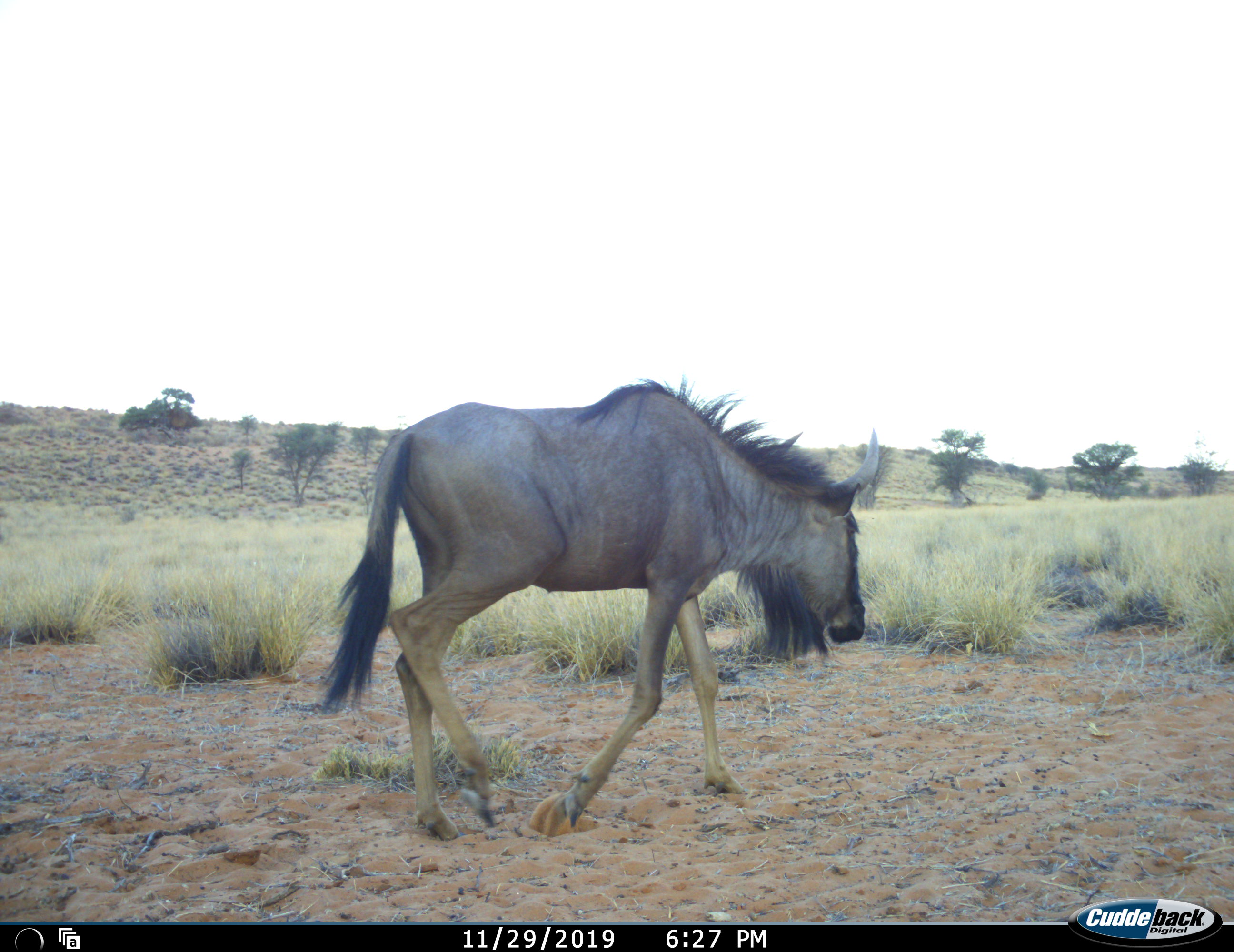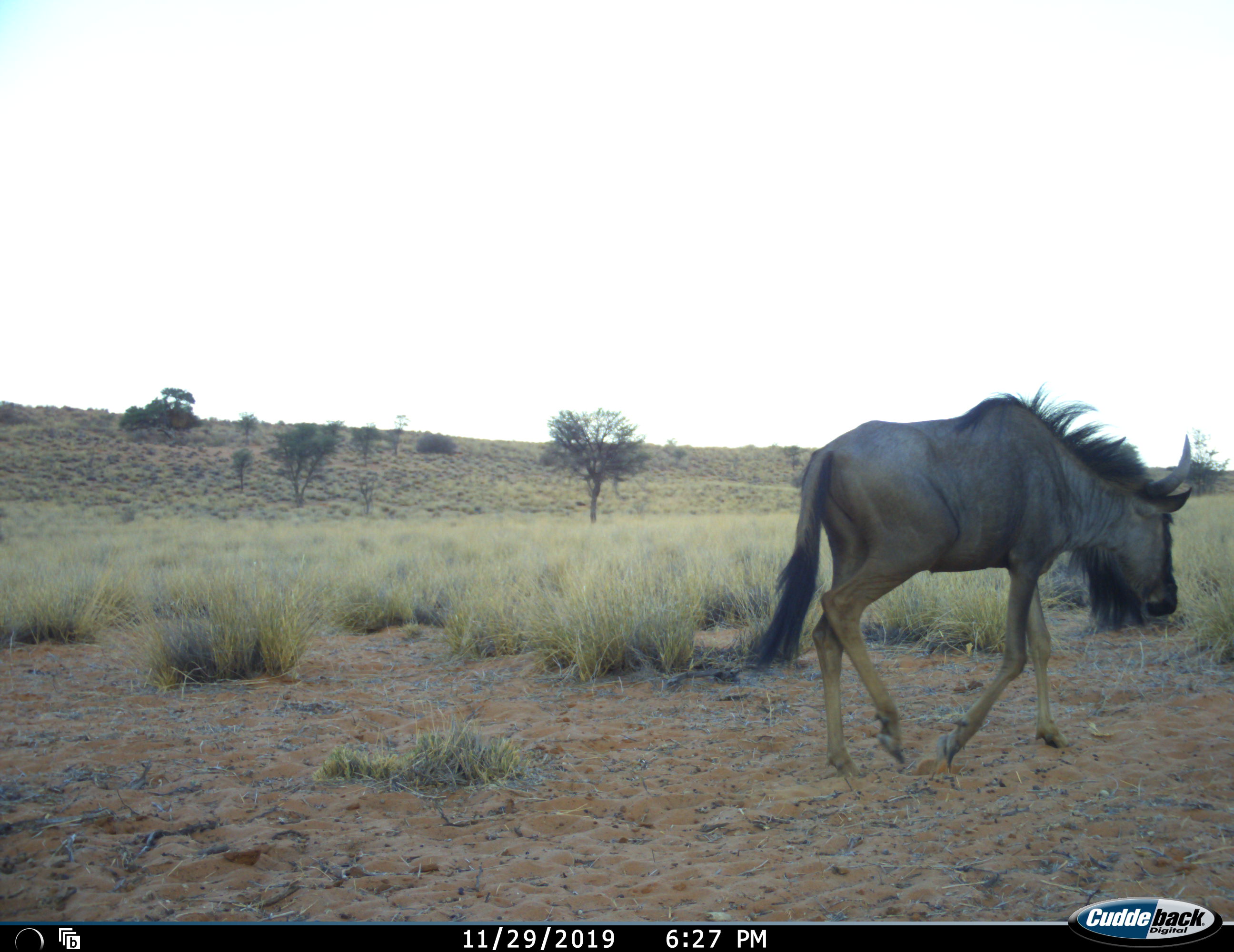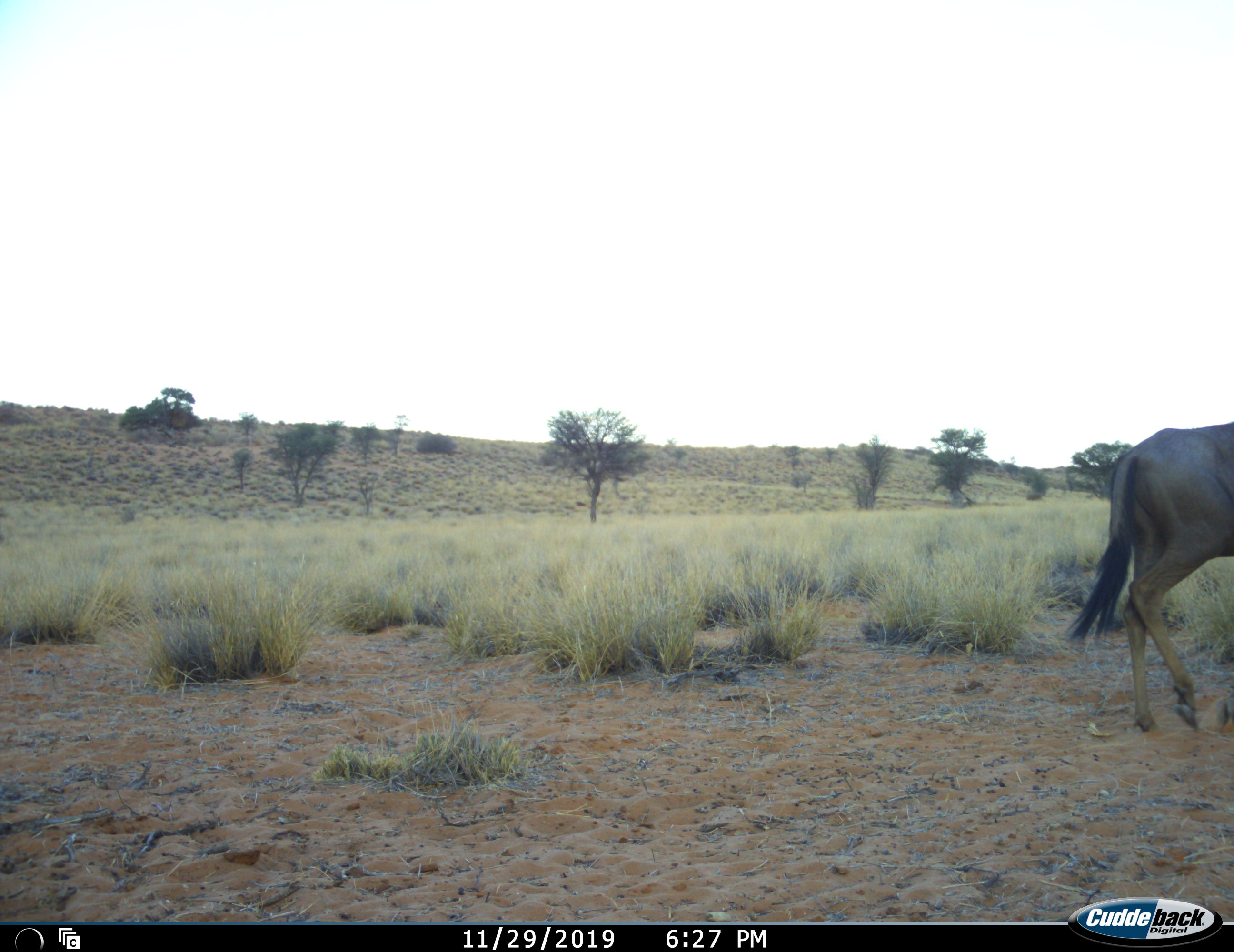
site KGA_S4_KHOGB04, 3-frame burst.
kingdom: Animalia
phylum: Chordata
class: Mammalia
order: Artiodactyla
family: Bovidae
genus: Connochaetes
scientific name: Connochaetes taurinus taurinus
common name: blue wildebeest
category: wildebeestblue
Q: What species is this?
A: Wildebeestblue (blue wildebeest) (Connochaetes taurinus taurinus).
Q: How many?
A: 1.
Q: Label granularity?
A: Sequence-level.